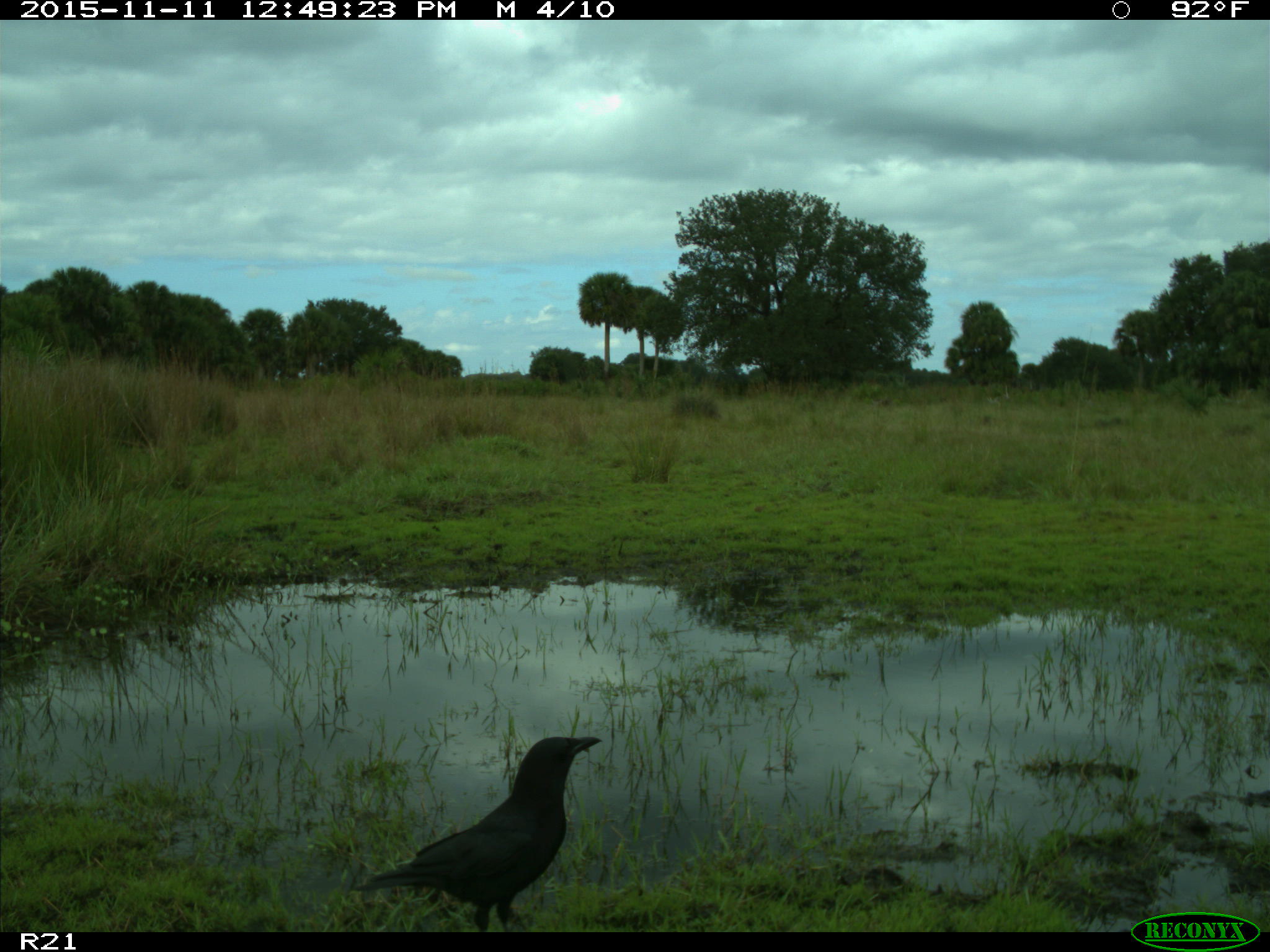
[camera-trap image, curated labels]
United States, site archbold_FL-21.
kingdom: Animalia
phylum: Chordata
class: Aves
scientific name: Aves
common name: birds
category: unidentified bird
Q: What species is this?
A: Unidentified bird (birds) (Aves).